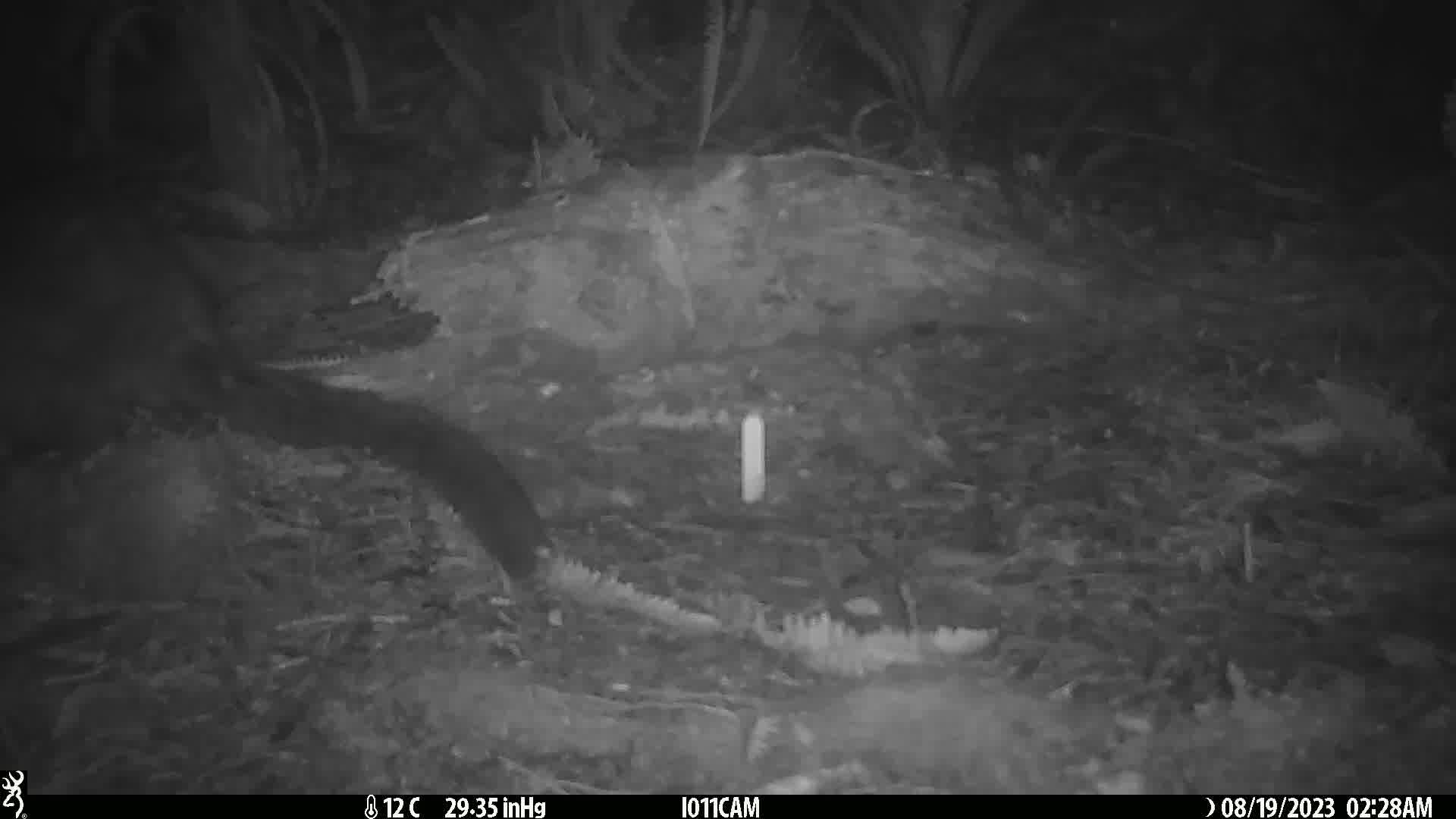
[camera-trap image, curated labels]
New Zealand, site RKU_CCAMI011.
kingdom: Animalia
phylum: Chordata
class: Mammalia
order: Diprotodontia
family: Phalangeridae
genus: Trichosurus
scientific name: Trichosurus vulpecula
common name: common brushtail possum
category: possum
Possum (common brushtail possum) (Trichosurus vulpecula).